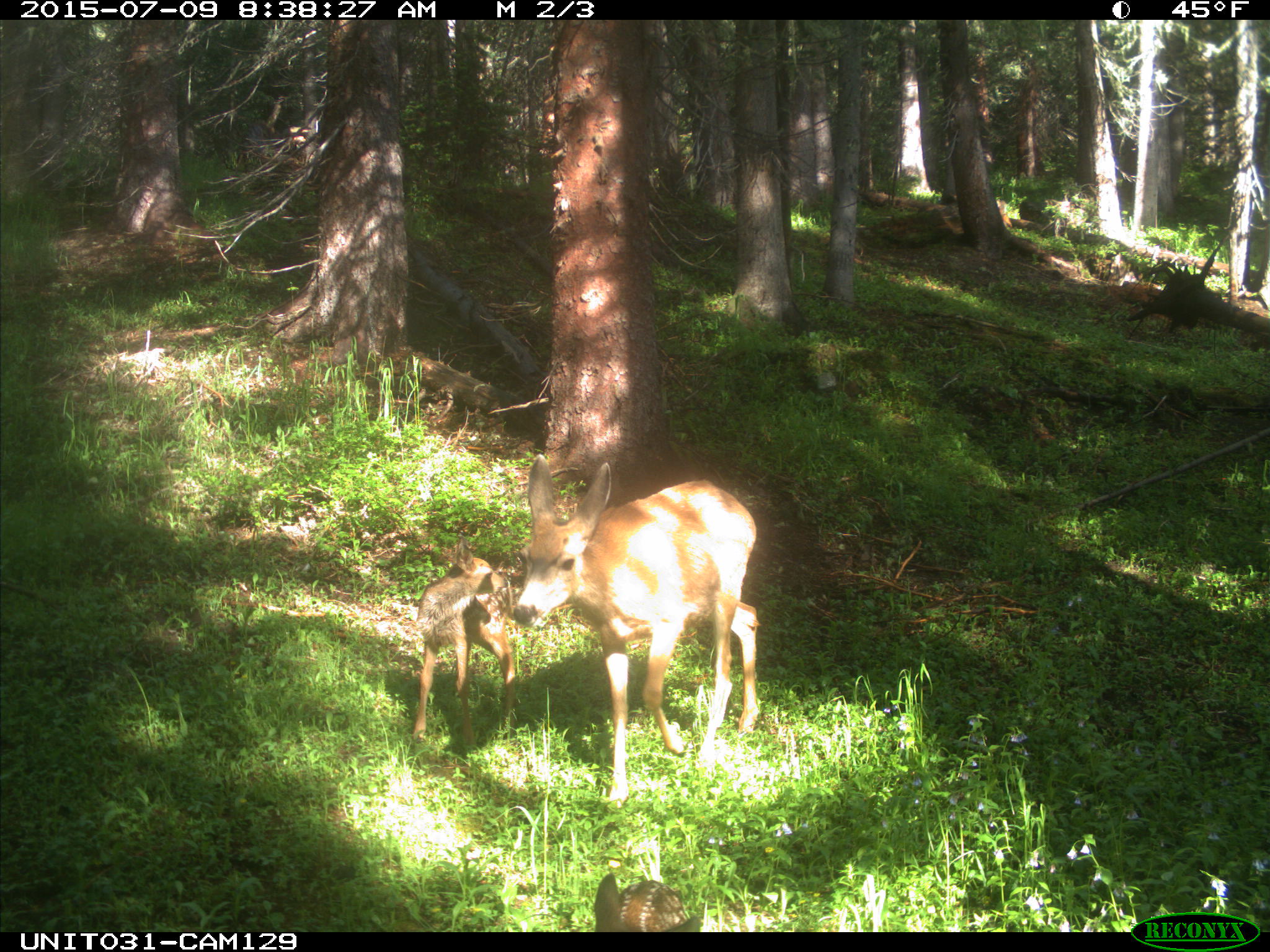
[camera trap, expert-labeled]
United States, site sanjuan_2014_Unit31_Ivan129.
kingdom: Animalia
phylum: Chordata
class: Mammalia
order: Artiodactyla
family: Cervidae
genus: Odocoileus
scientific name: Odocoileus hemionus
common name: mule deer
Odocoileus hemionus (mule deer).